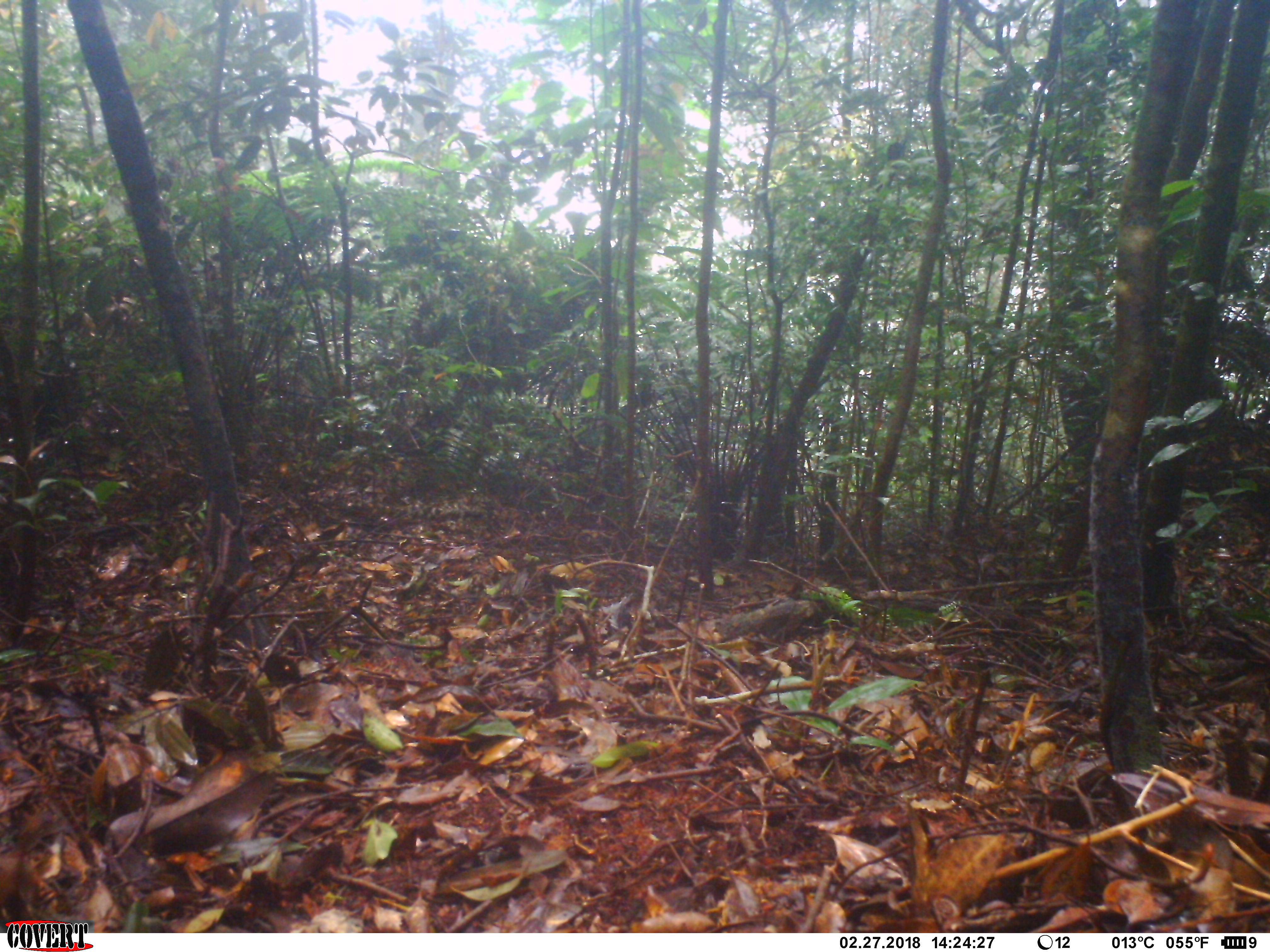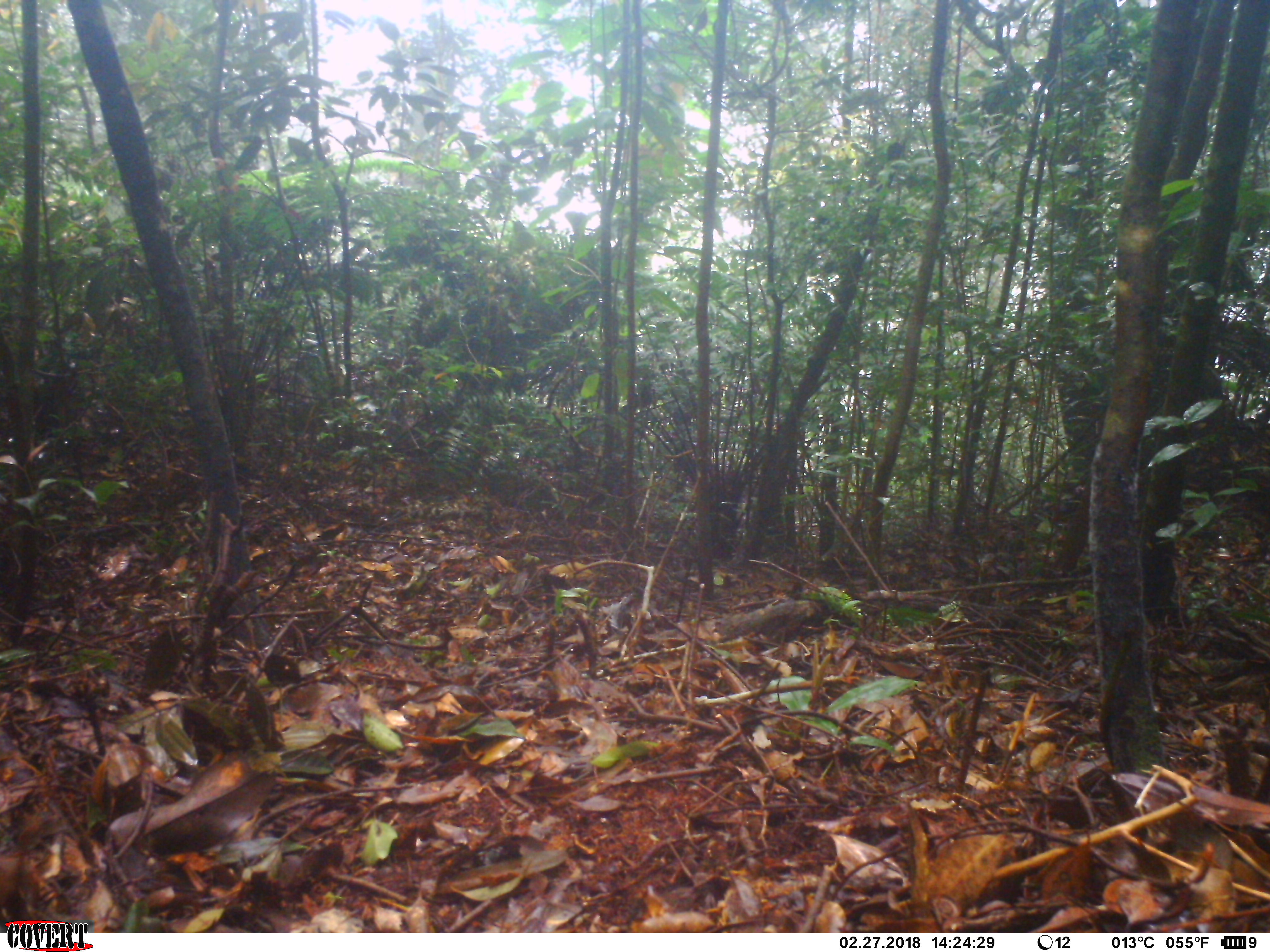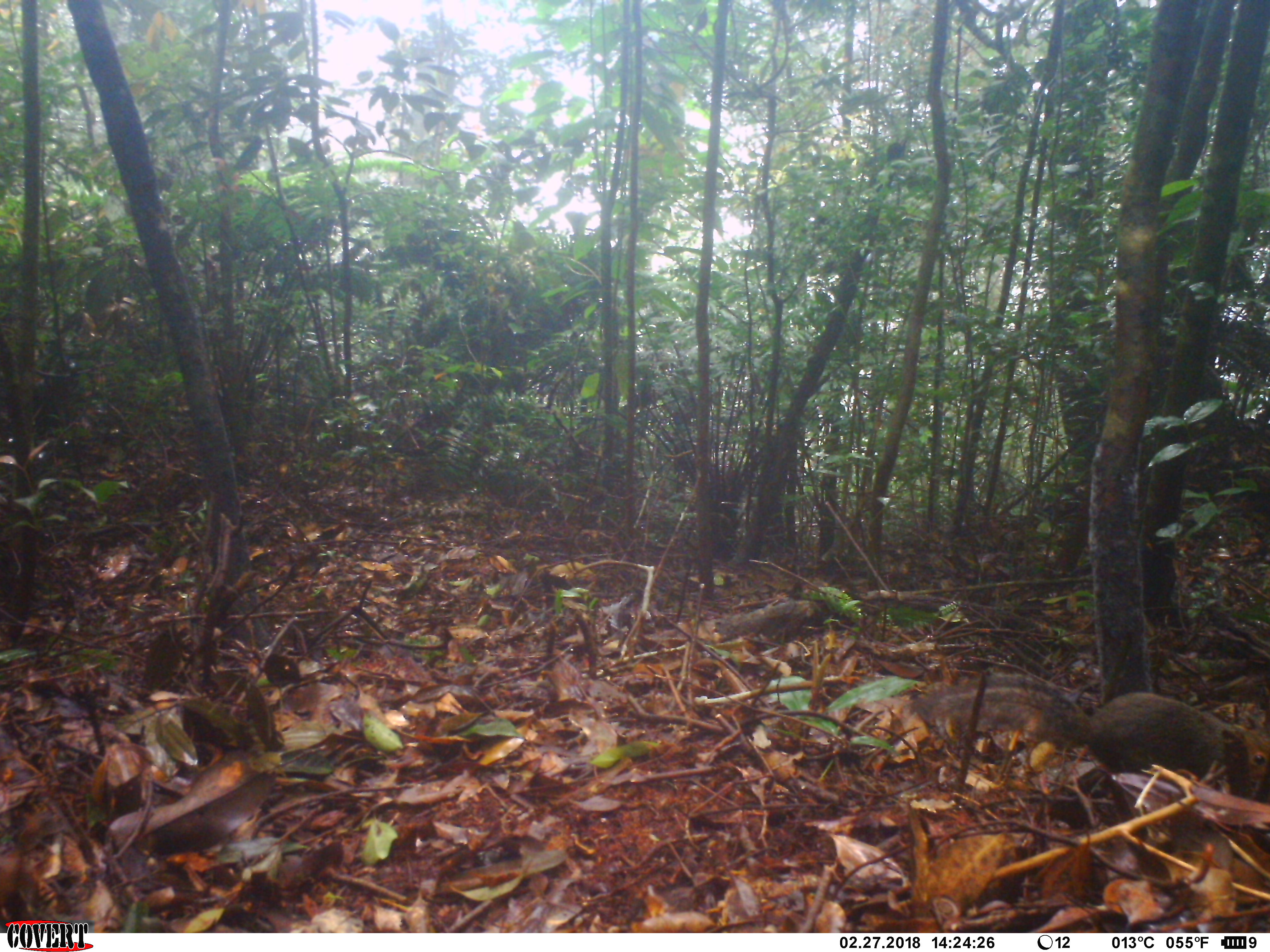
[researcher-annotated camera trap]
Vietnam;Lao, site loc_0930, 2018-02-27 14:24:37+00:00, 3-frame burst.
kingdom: Animalia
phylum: Chordata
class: Mammalia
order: Rodentia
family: Sciuridae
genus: Dremomys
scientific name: Dremomys rufigenis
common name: red-cheeked squirrel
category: red cheeked squirrel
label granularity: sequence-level